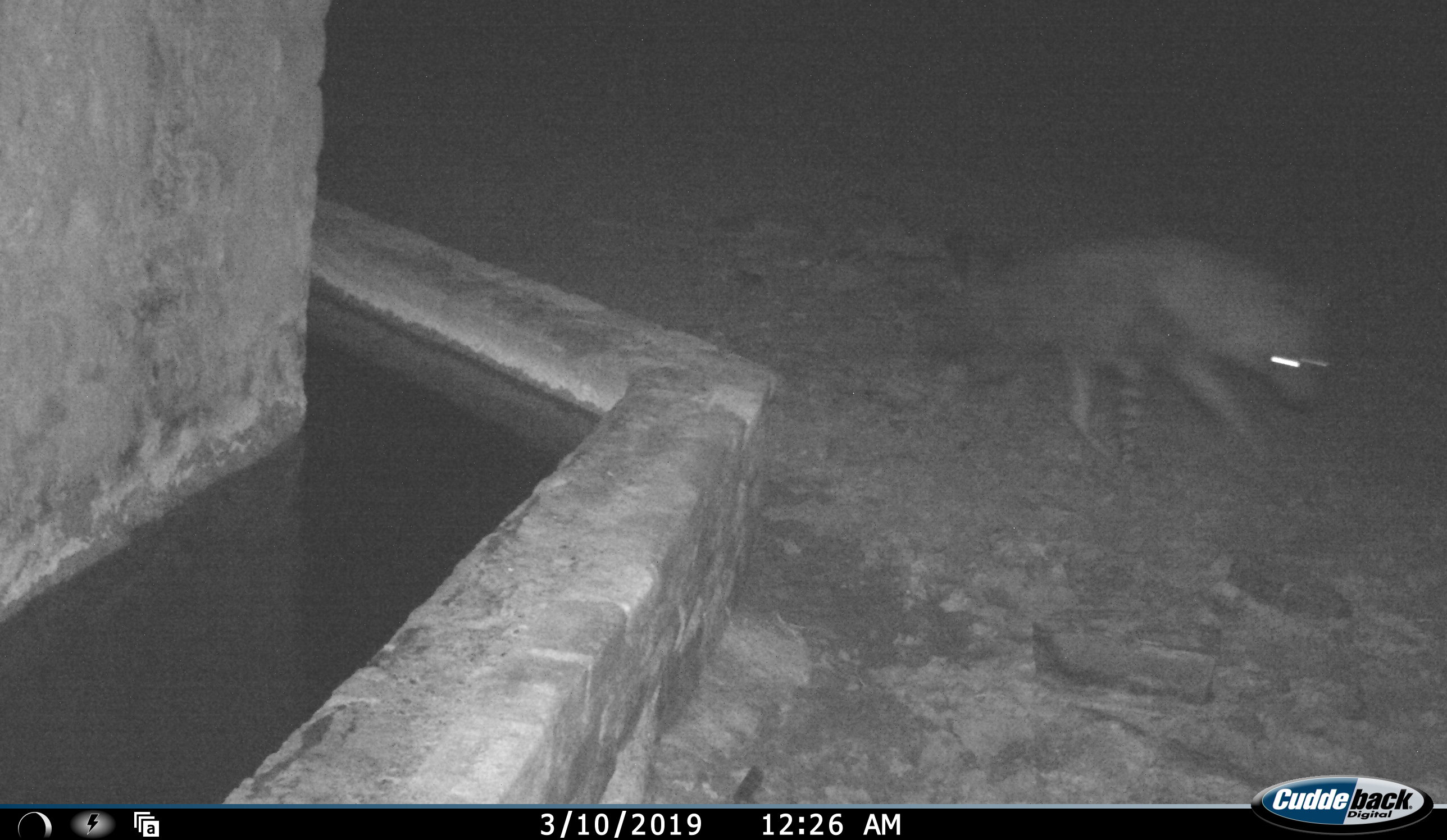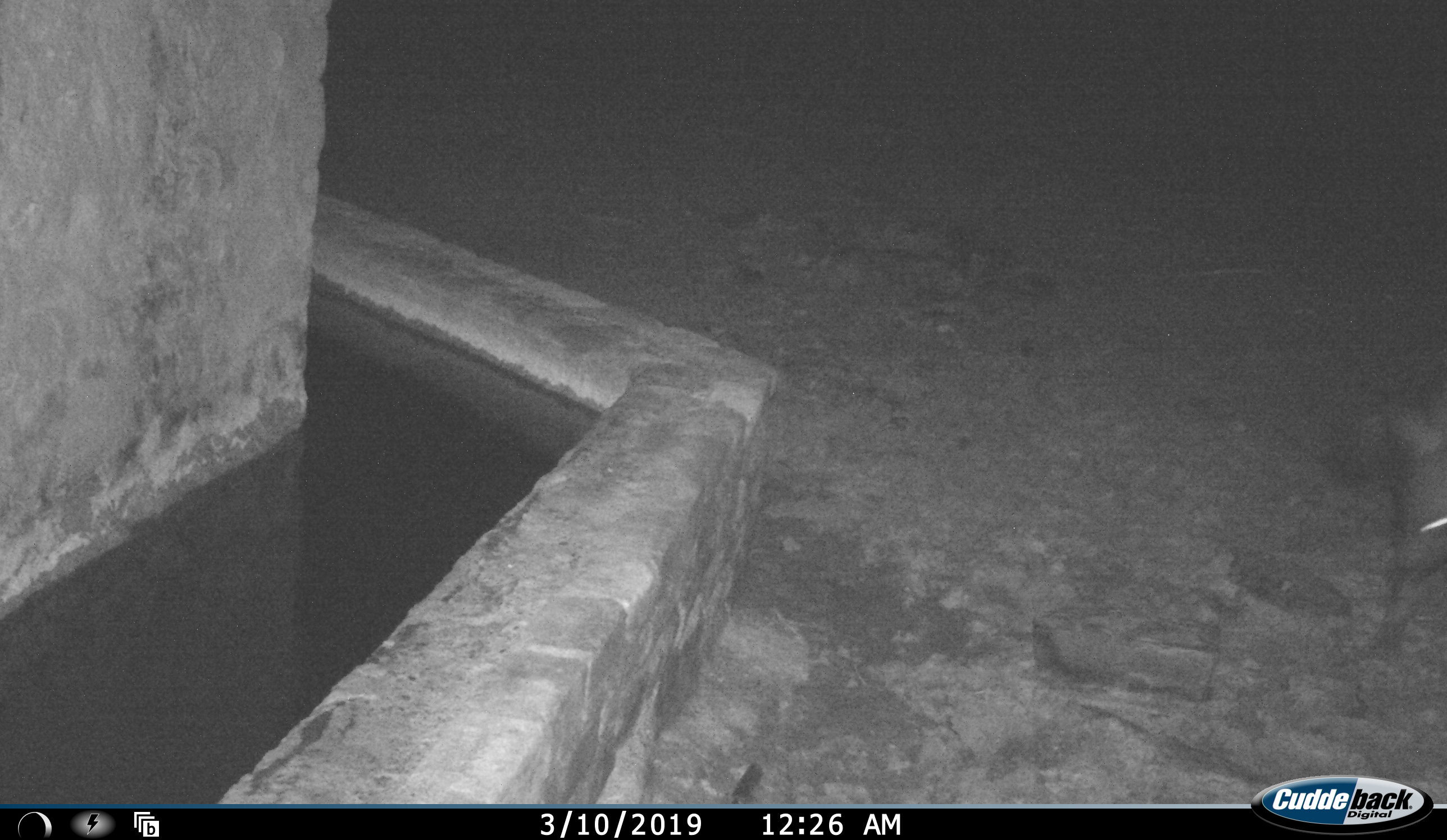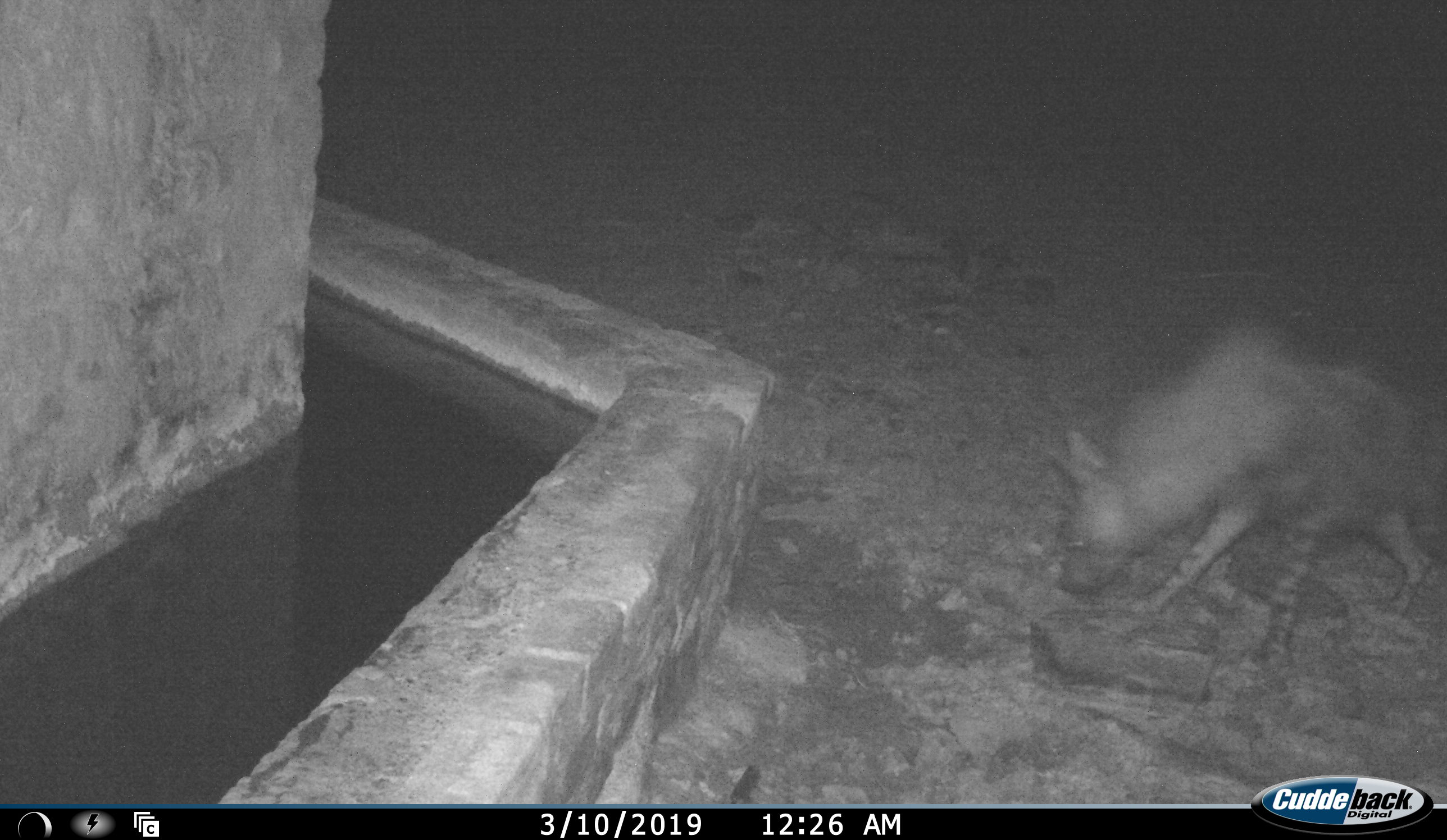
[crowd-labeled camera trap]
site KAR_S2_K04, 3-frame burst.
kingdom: Animalia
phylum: Chordata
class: Mammalia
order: Carnivora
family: Hyaenidae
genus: Parahyaena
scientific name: Parahyaena brunnea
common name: brown hyena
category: hyenabrown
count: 1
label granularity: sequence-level